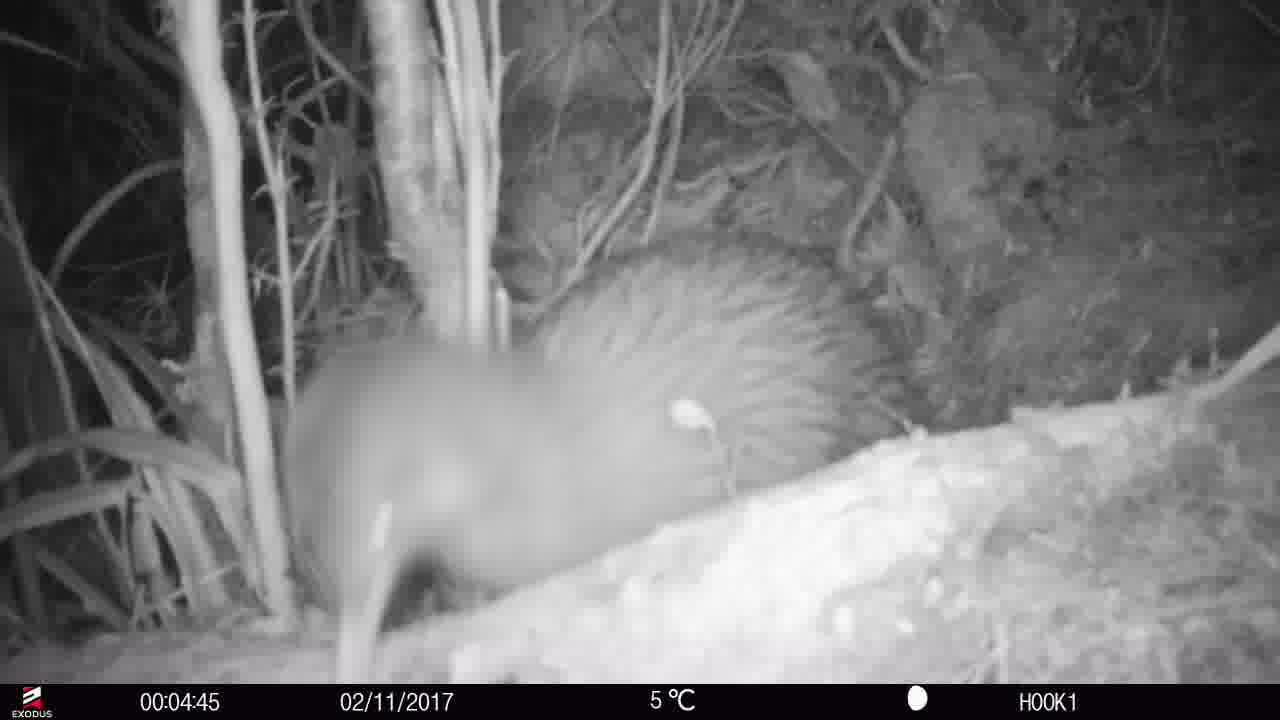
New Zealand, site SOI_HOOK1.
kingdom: Animalia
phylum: Chordata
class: Aves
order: Apterygiformes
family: Apterygidae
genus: Apteryx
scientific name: Apteryx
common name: kiwi